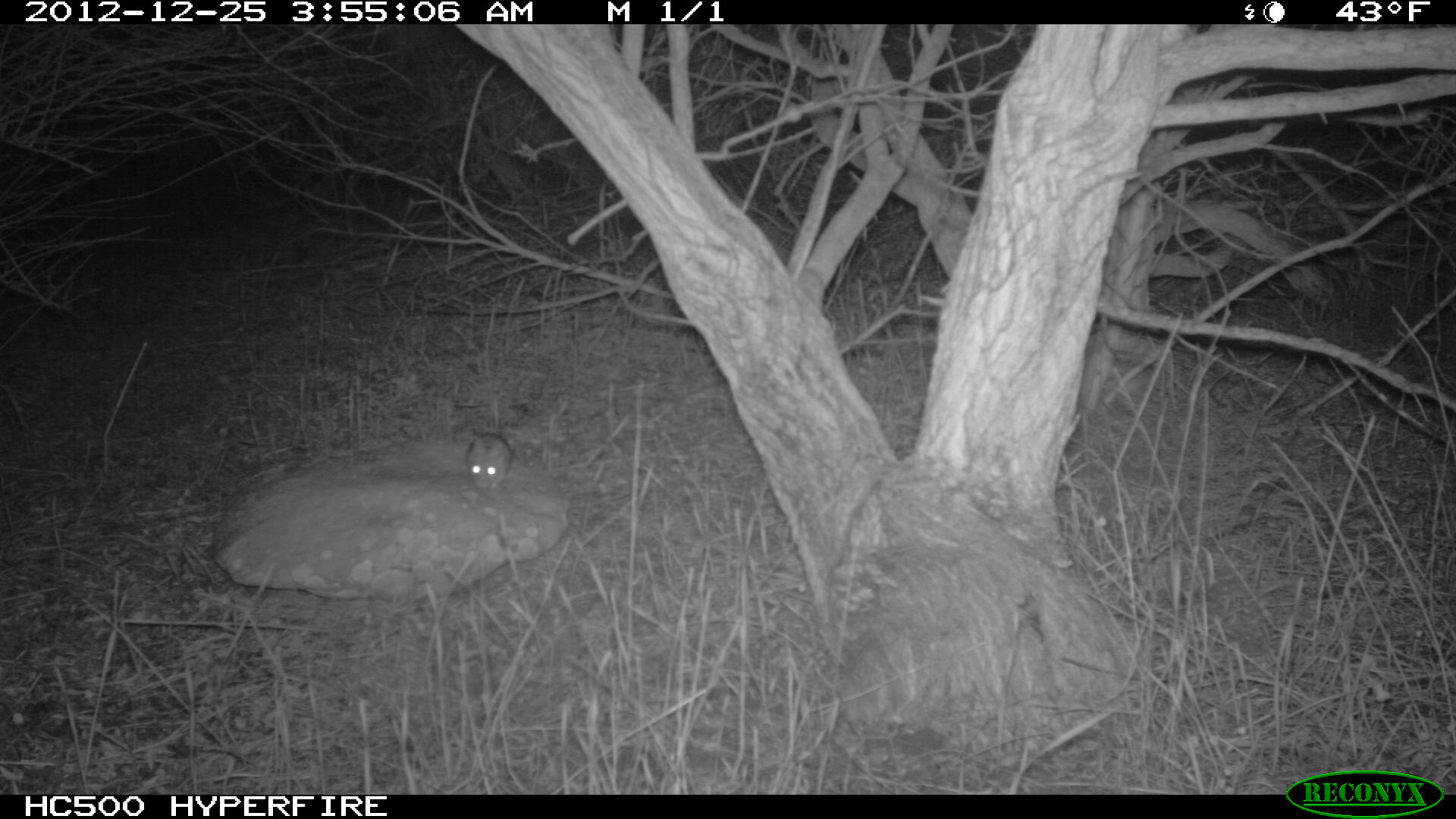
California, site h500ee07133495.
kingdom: Animalia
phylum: Chordata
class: Mammalia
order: Rodentia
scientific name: Rodentia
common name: rodent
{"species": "rodent (Rodentia)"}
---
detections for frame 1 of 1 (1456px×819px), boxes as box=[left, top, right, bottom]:
rodent: box=[464, 431, 510, 492]